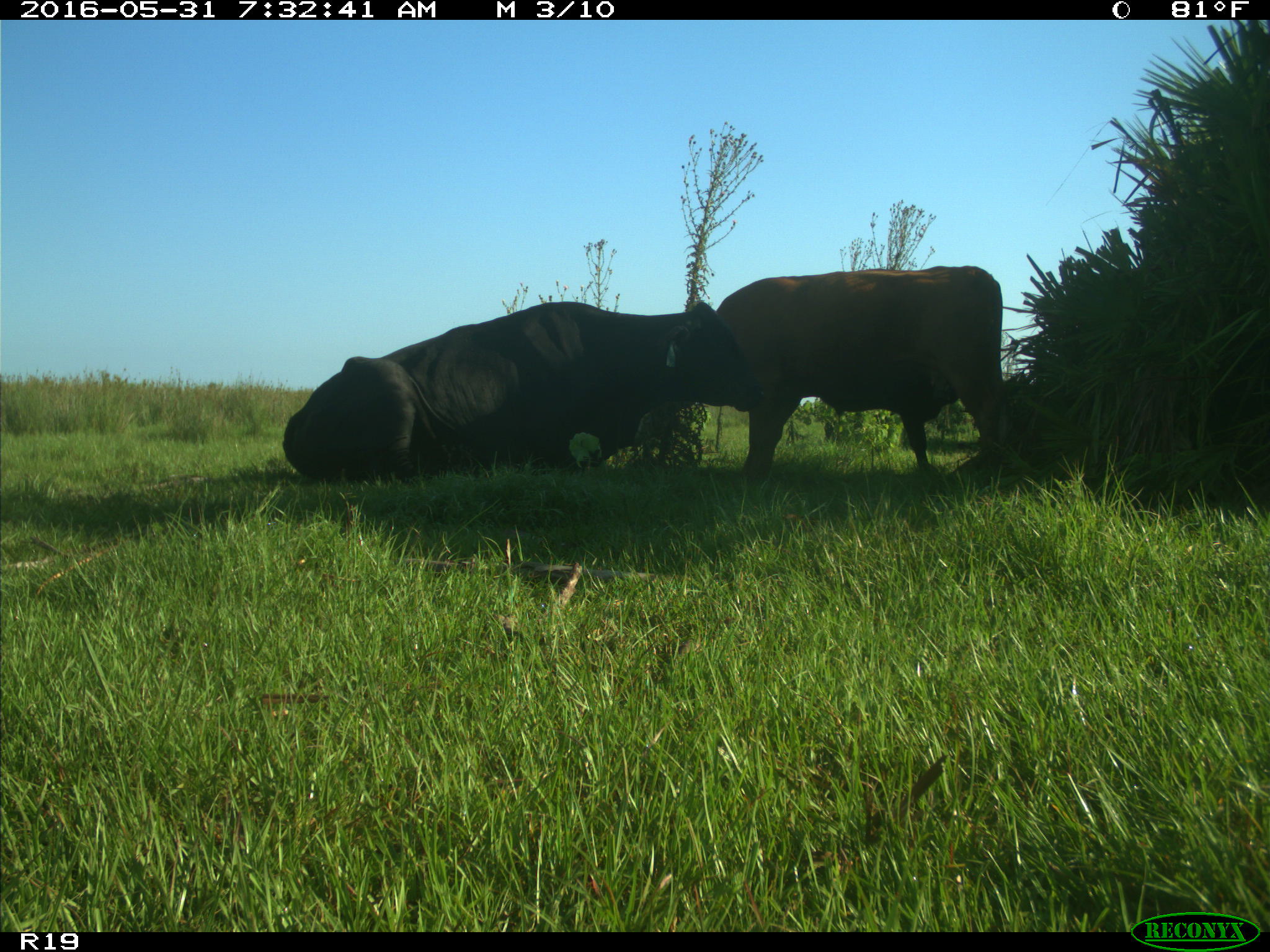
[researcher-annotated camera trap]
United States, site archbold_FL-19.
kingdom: Animalia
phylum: Chordata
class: Mammalia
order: Artiodactyla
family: Bovidae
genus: Bos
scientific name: Bos taurus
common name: domestic cow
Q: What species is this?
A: Bos taurus (domestic cow).